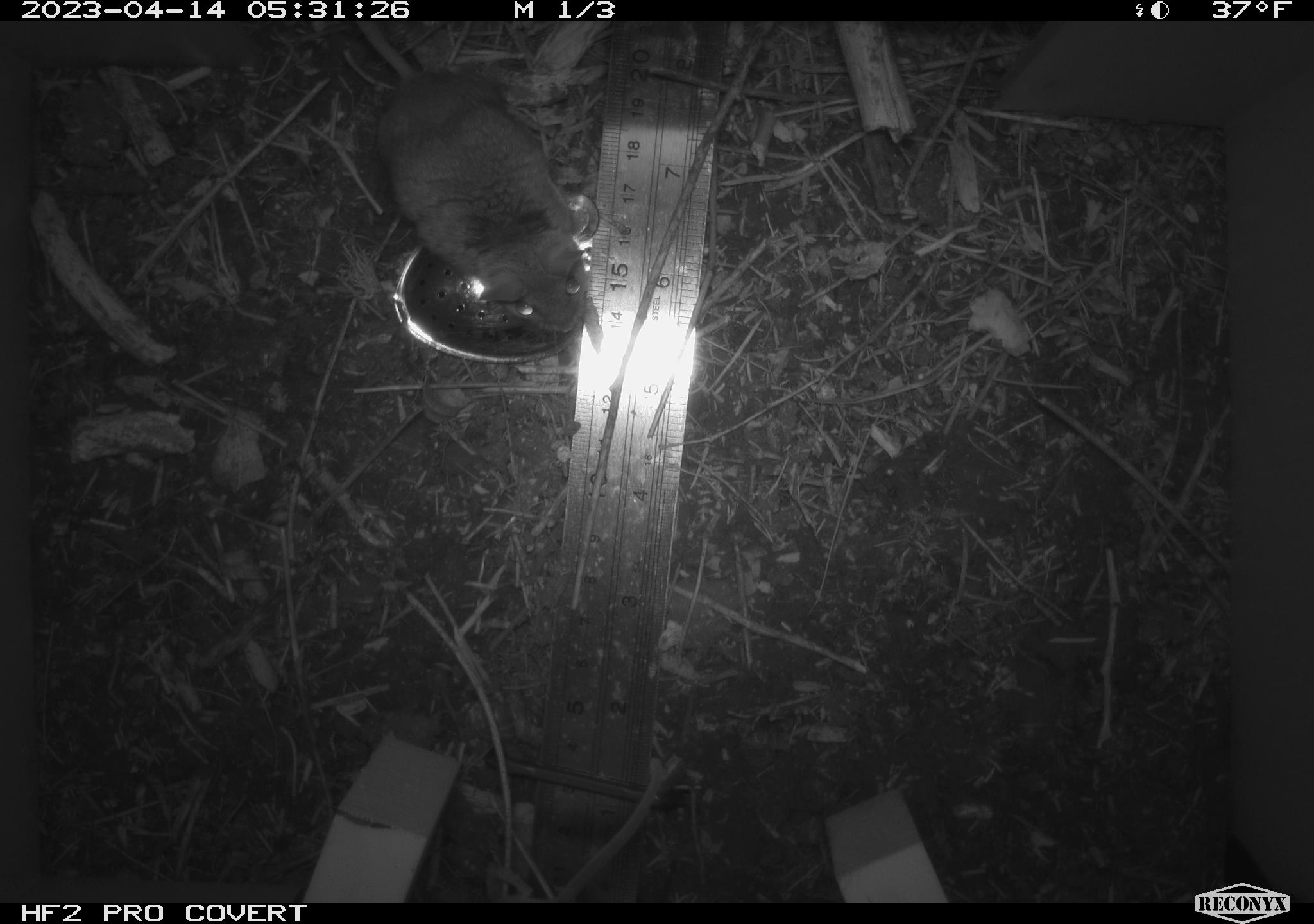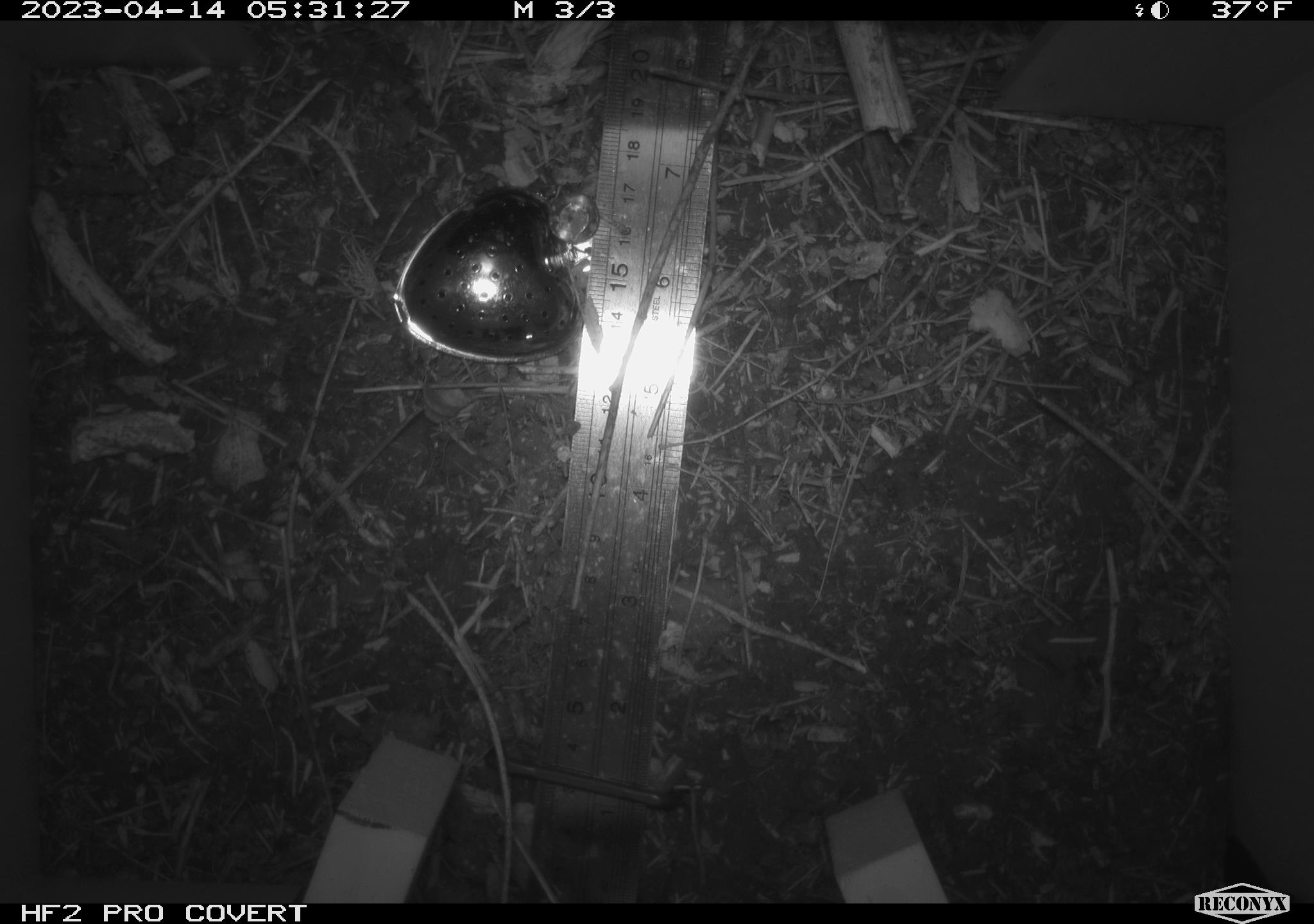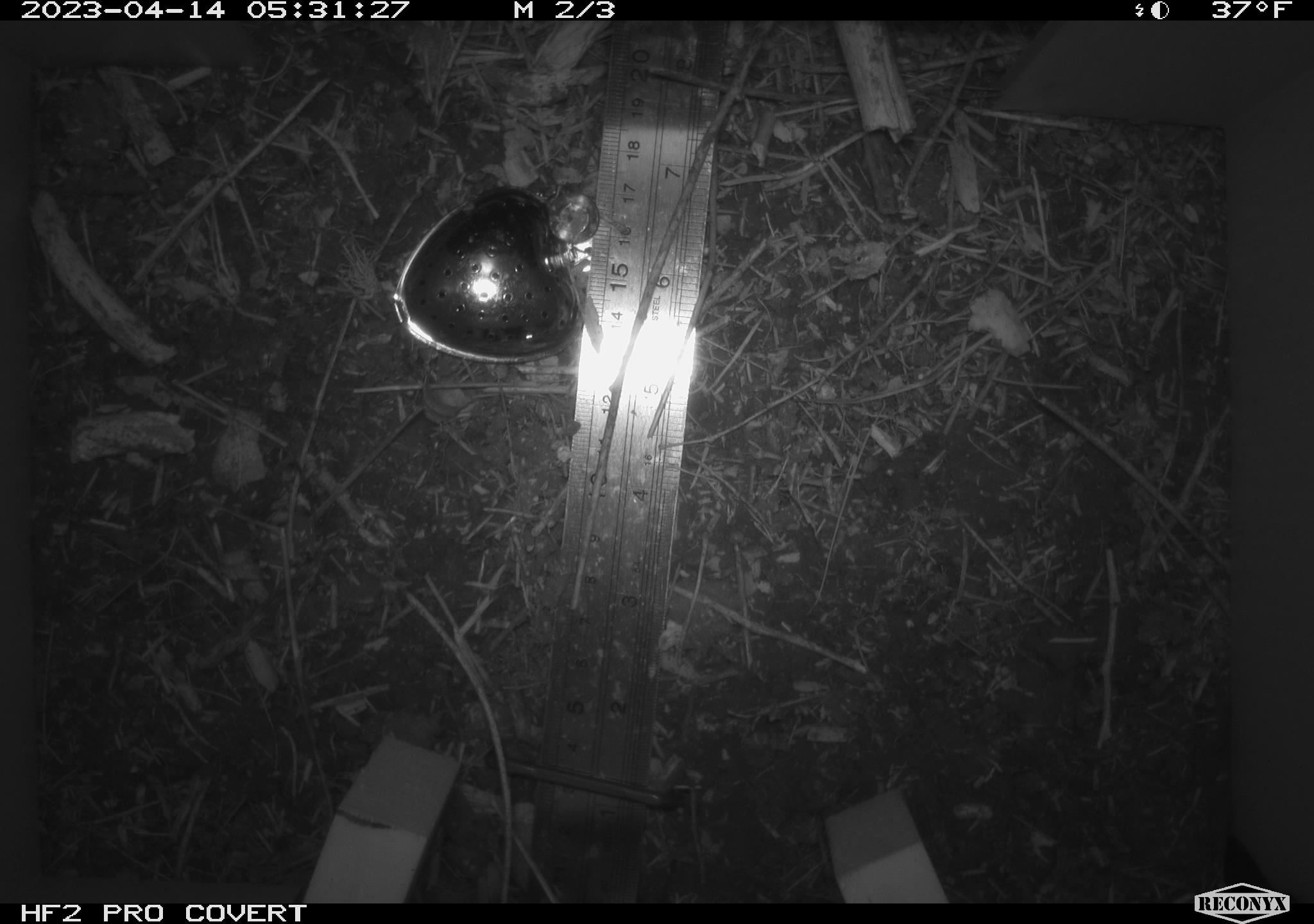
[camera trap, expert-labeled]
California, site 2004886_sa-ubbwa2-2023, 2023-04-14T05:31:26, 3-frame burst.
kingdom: Animalia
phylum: Chordata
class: Mammalia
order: Rodentia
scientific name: Rodentia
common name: mouse species